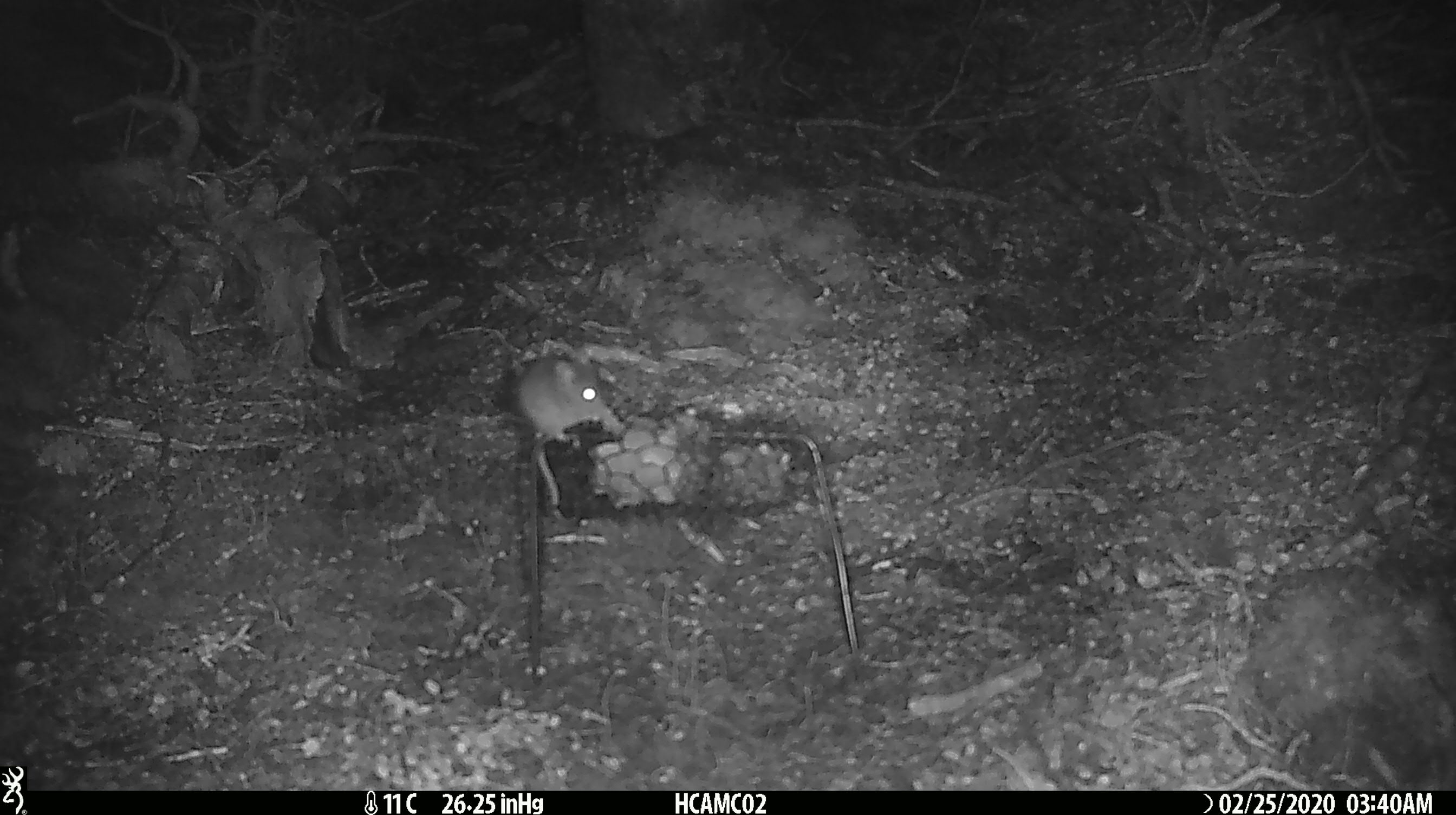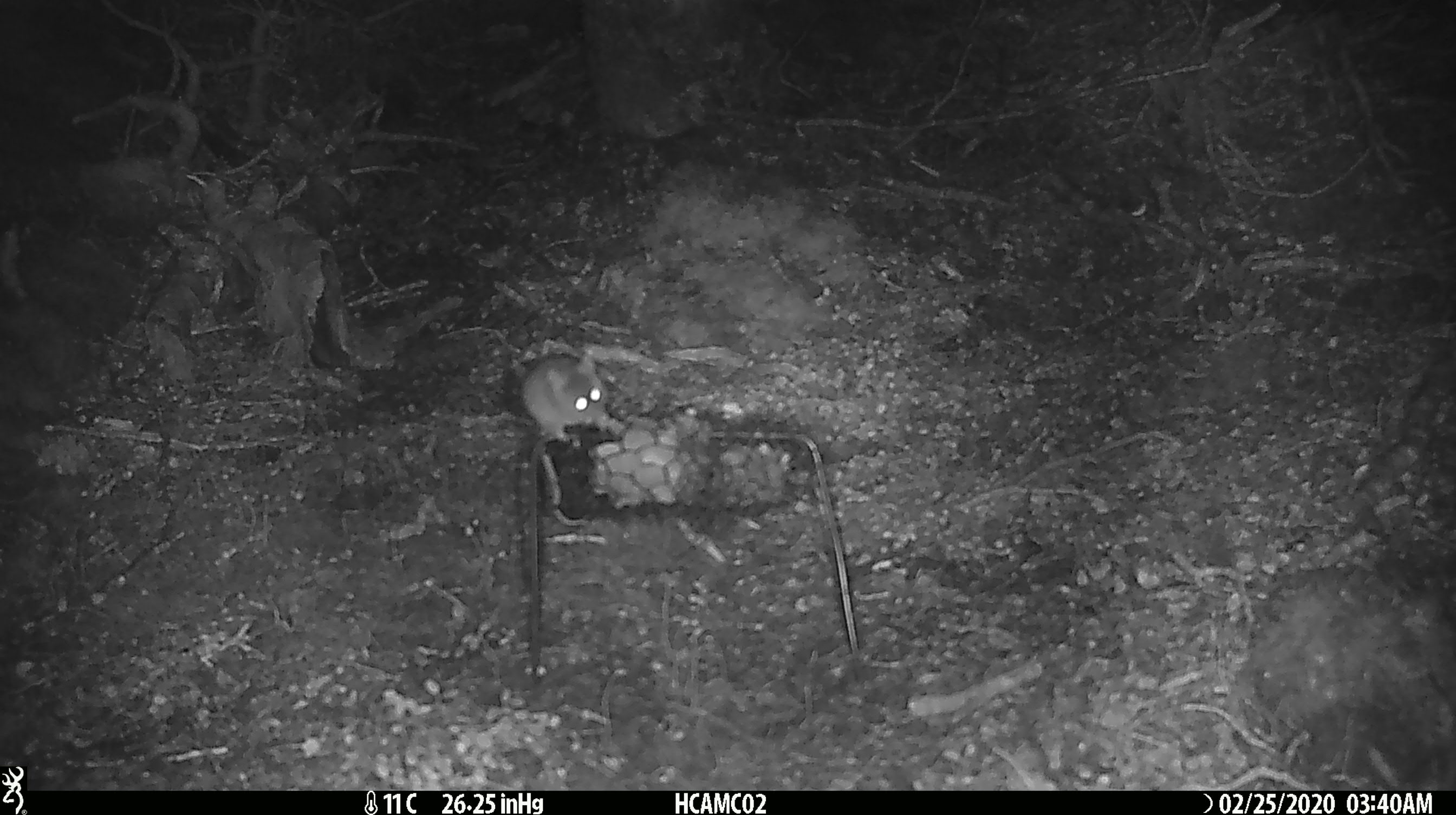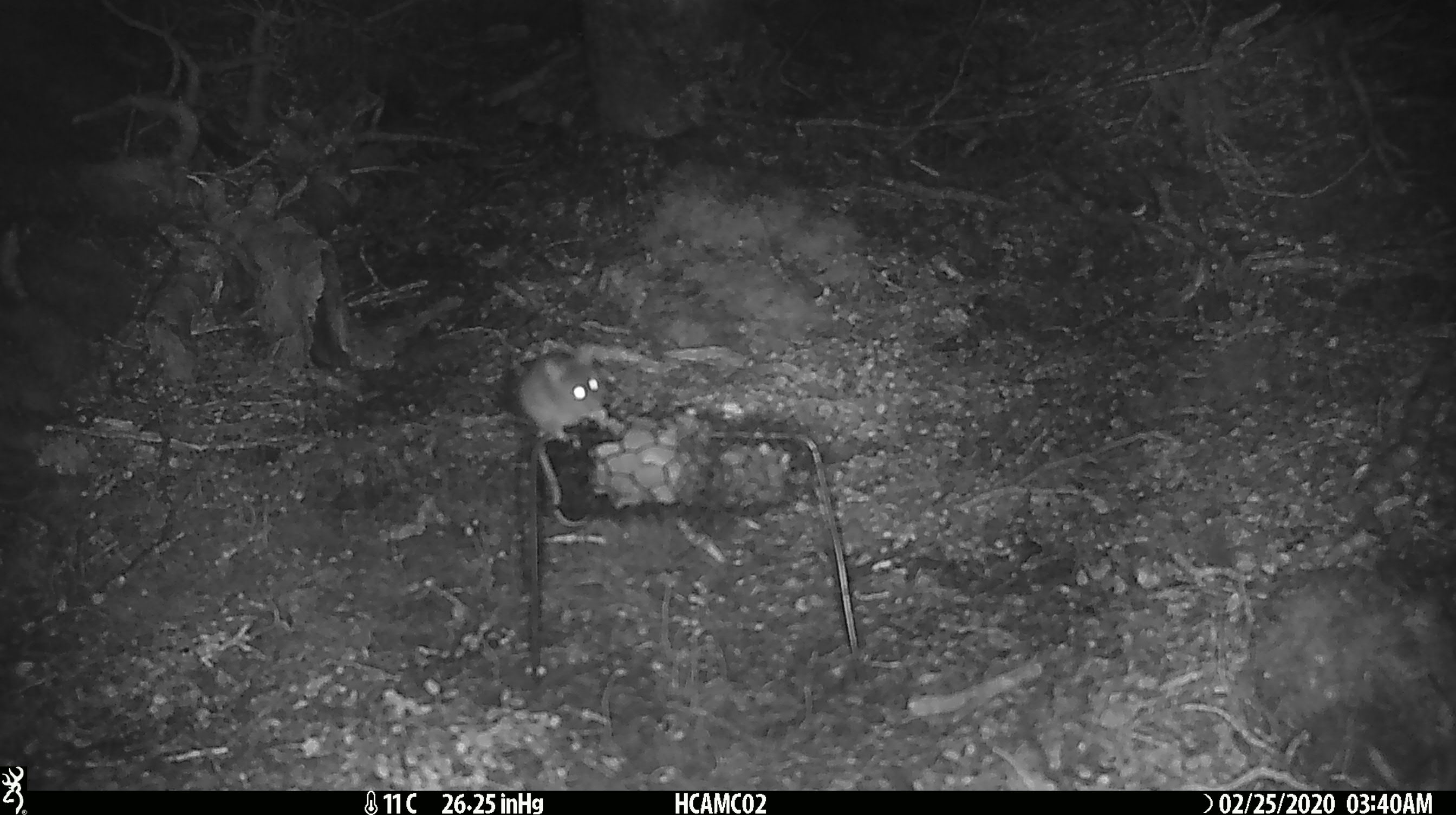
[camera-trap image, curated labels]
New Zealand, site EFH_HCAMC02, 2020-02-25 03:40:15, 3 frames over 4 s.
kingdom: Animalia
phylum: Chordata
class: Mammalia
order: Rodentia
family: Muridae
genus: Mus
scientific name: Mus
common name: mouse